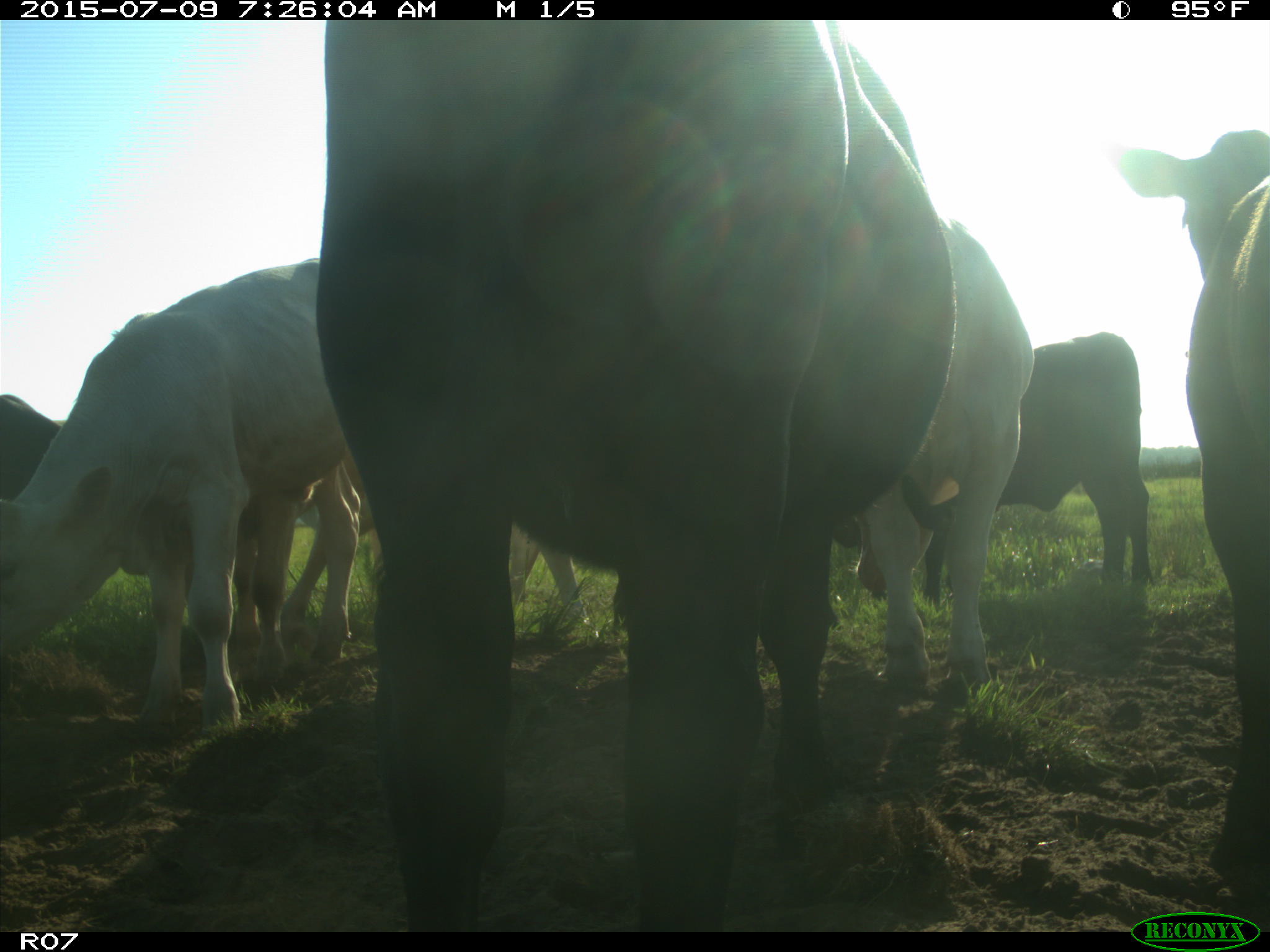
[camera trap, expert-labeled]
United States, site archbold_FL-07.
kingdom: Animalia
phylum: Chordata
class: Mammalia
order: Artiodactyla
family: Bovidae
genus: Bos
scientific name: Bos taurus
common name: domestic cow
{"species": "Bos taurus (domestic cow)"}